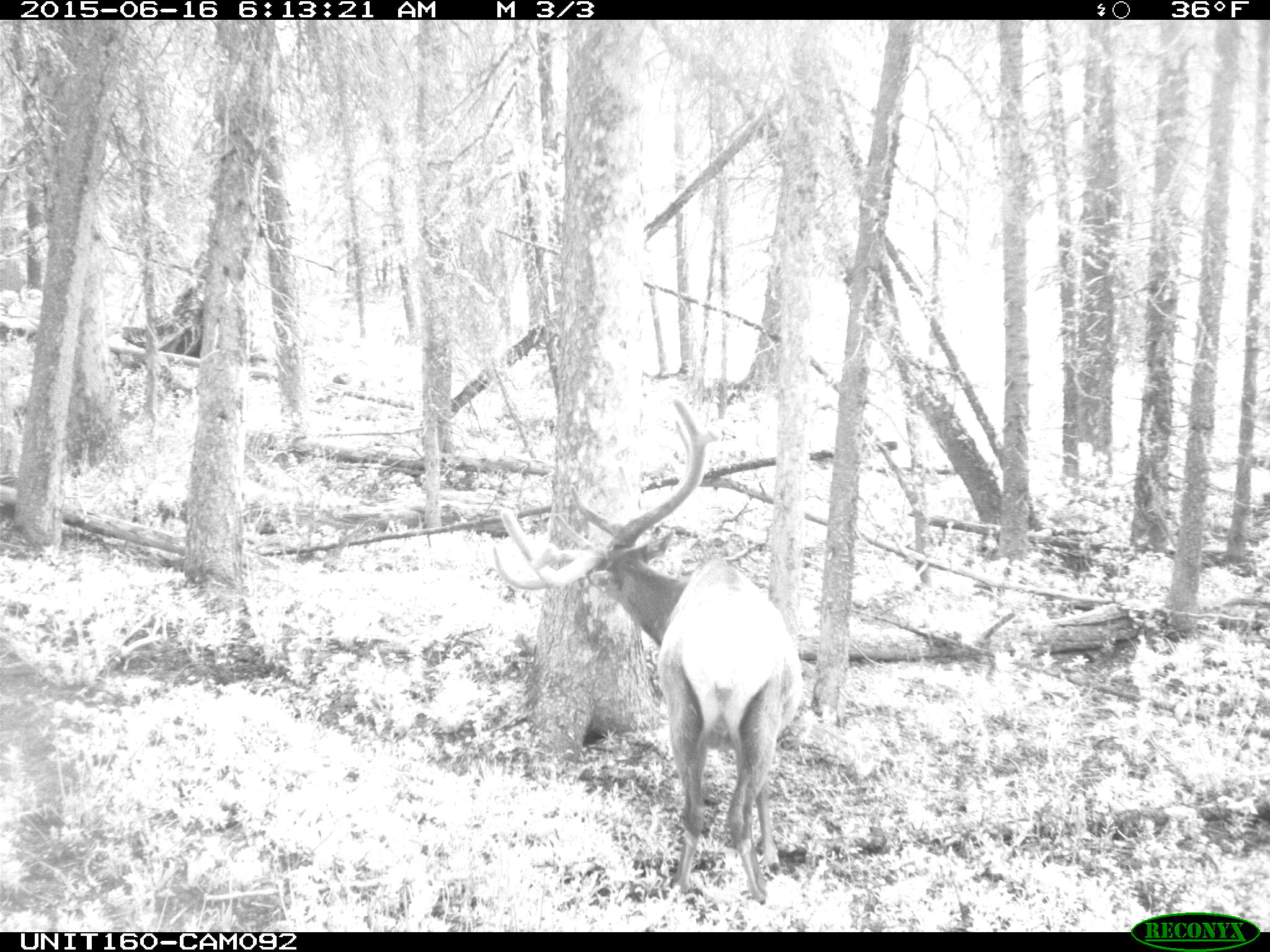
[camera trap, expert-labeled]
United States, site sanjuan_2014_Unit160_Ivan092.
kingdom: Animalia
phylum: Chordata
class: Mammalia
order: Artiodactyla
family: Cervidae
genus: Cervus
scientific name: Cervus elaphus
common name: red deer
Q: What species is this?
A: Cervus elaphus (red deer).